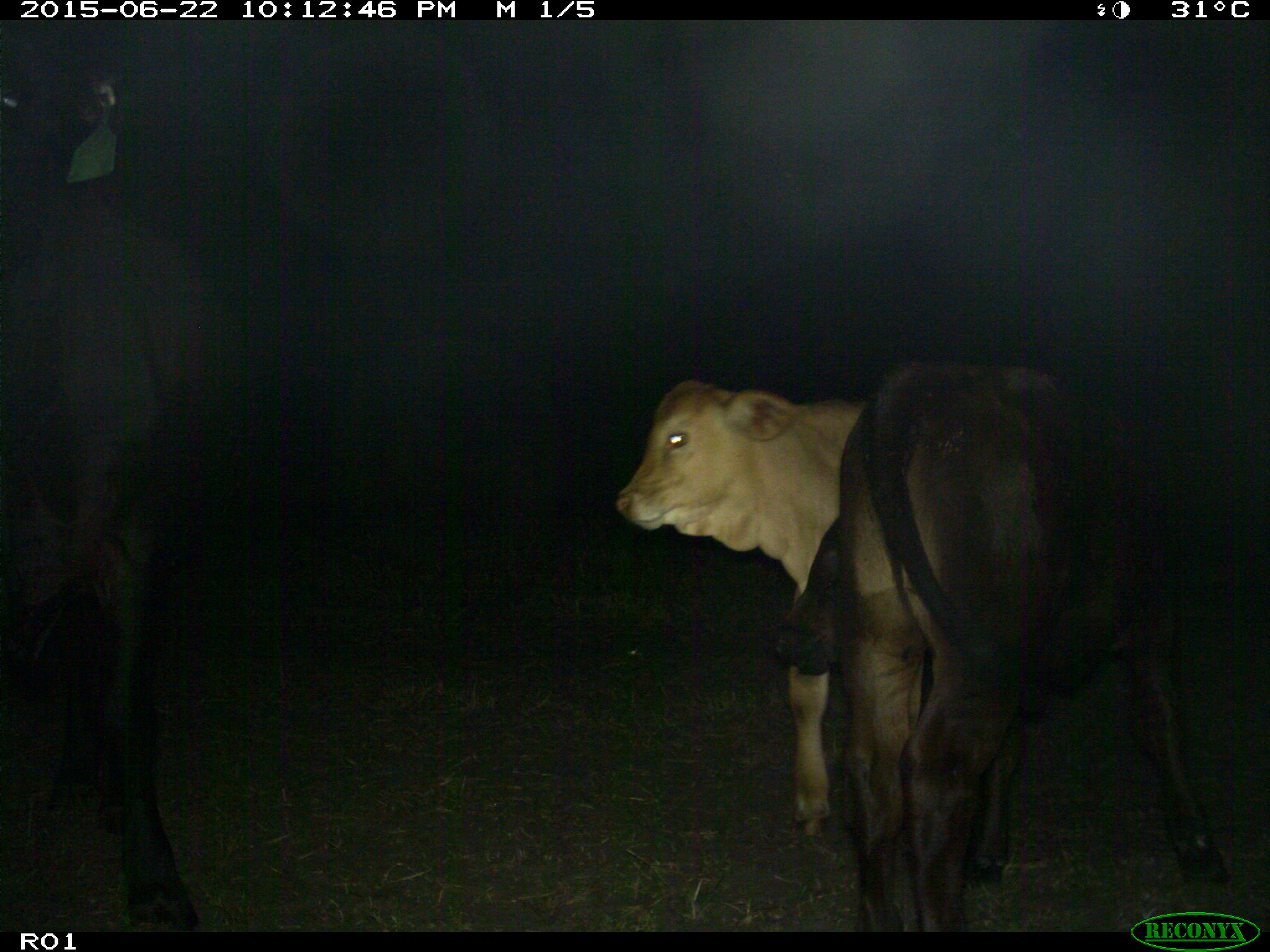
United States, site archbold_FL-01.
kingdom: Animalia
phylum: Chordata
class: Mammalia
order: Artiodactyla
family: Bovidae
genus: Bos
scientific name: Bos taurus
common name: domestic cow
Bos taurus (domestic cow).